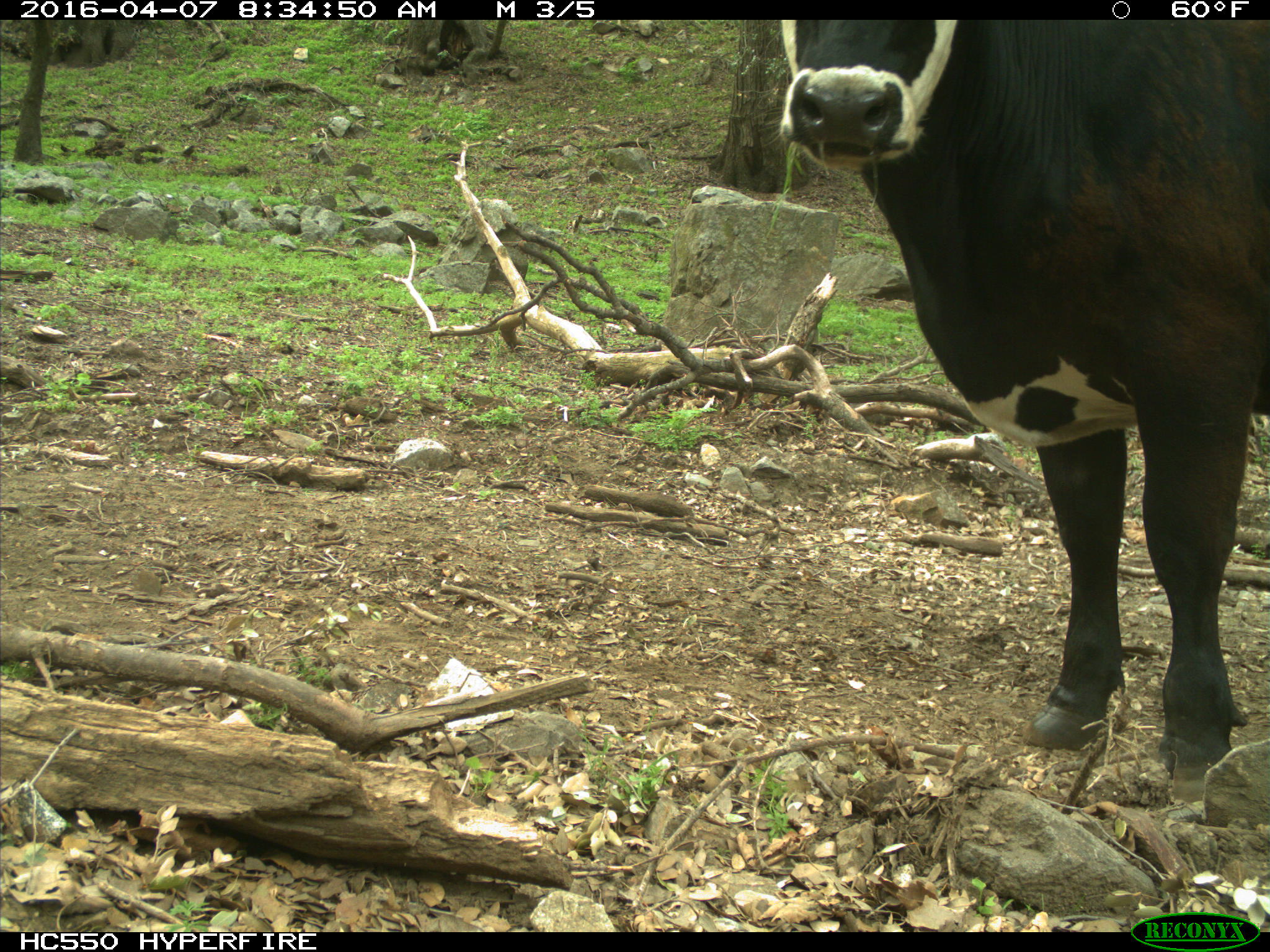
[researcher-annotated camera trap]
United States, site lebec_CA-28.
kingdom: Animalia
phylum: Chordata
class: Mammalia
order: Artiodactyla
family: Bovidae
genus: Bos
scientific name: Bos taurus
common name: domestic cow